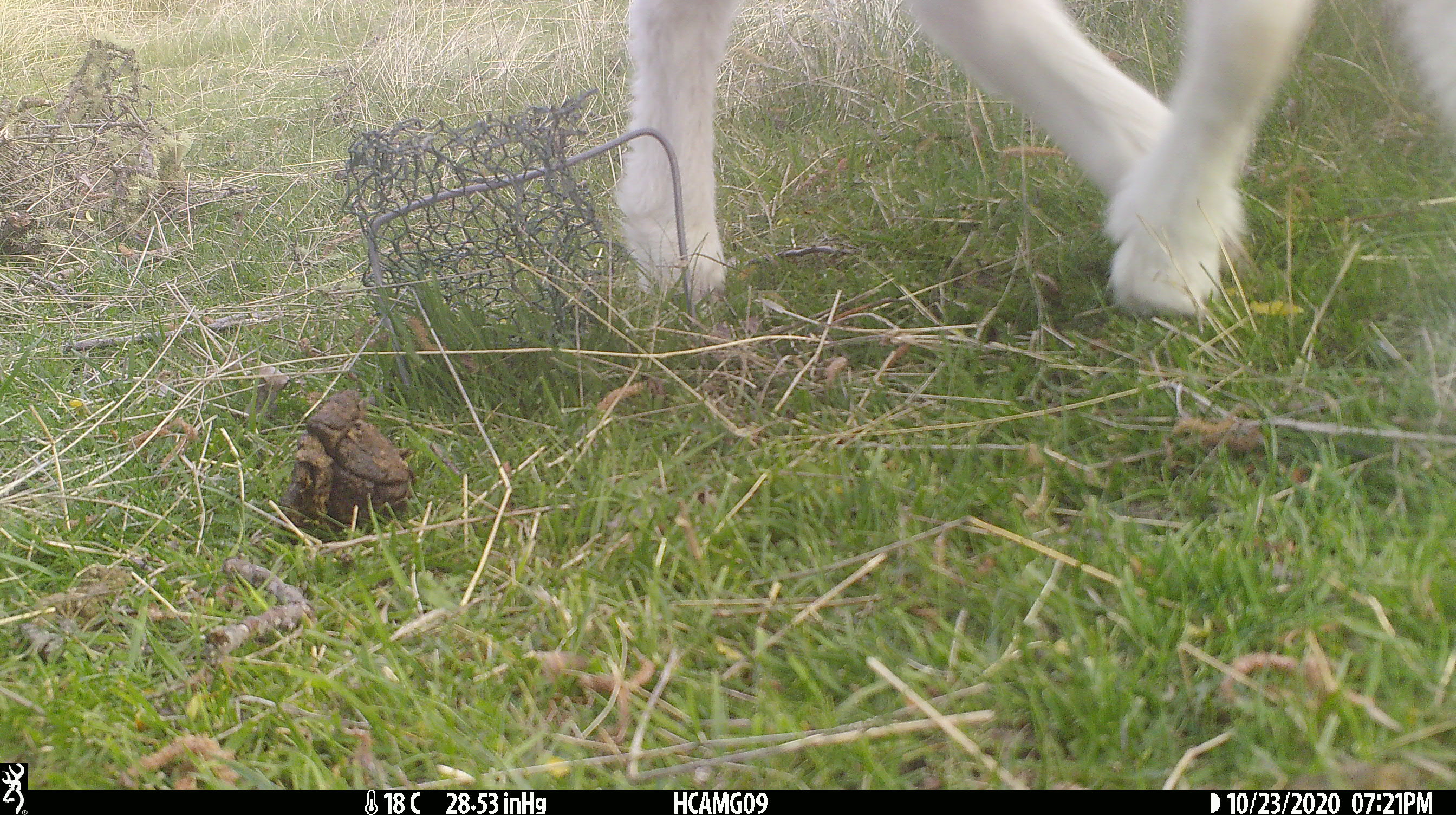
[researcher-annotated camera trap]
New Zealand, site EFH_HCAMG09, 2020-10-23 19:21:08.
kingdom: Animalia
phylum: Chordata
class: Mammalia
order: Artiodactyla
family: Bovidae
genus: Ovis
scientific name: Ovis aries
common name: domestic sheep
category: sheep